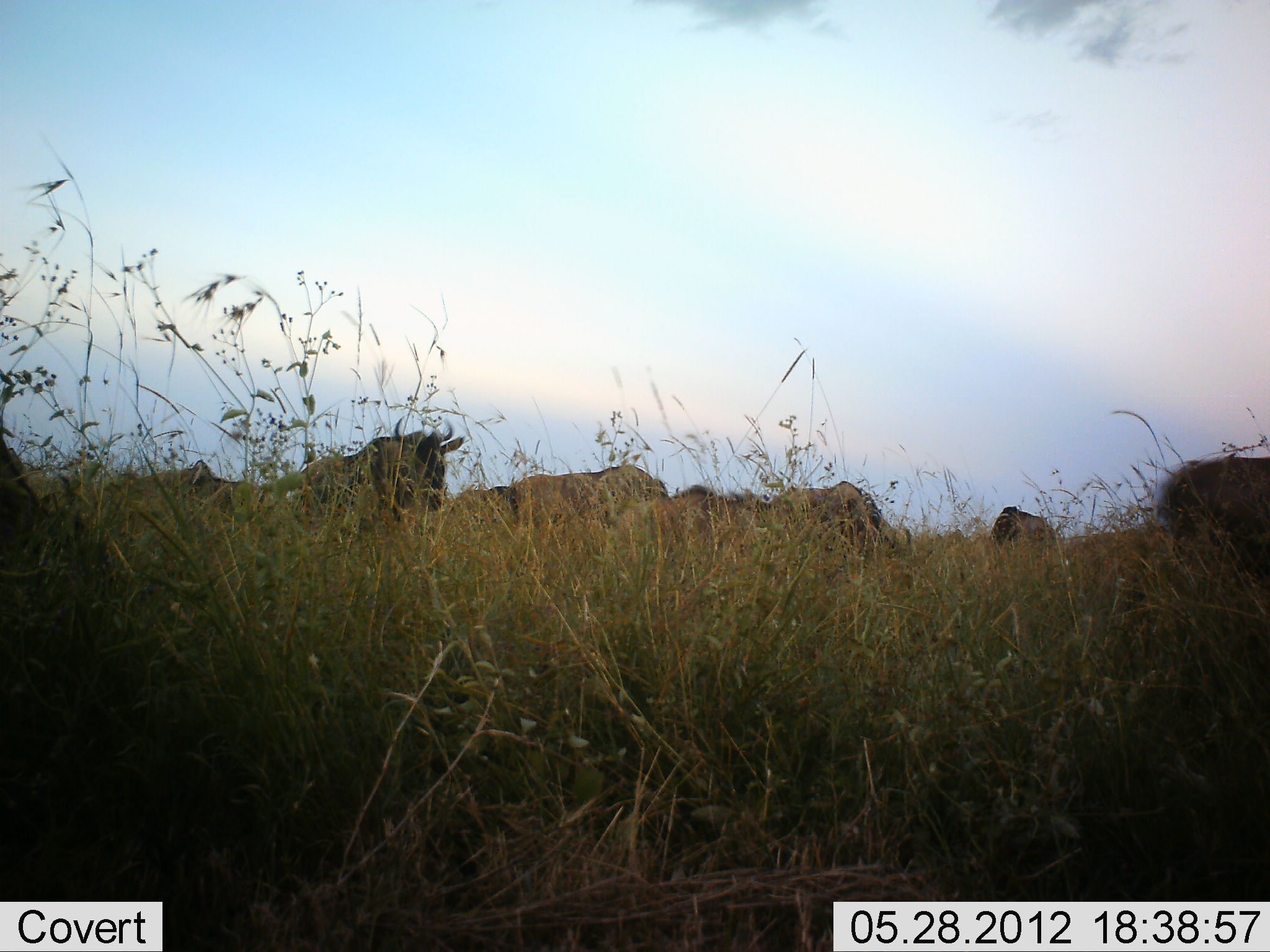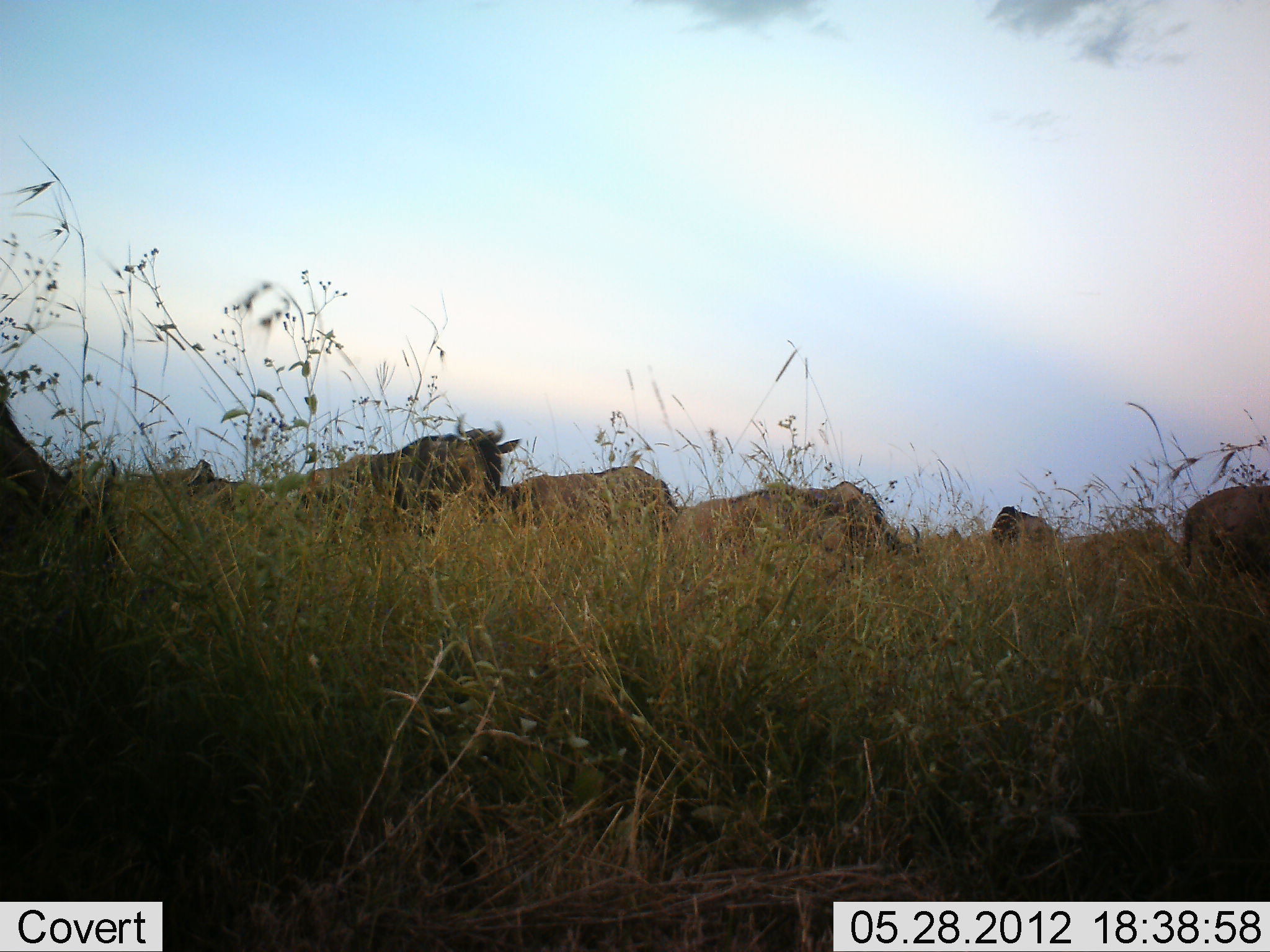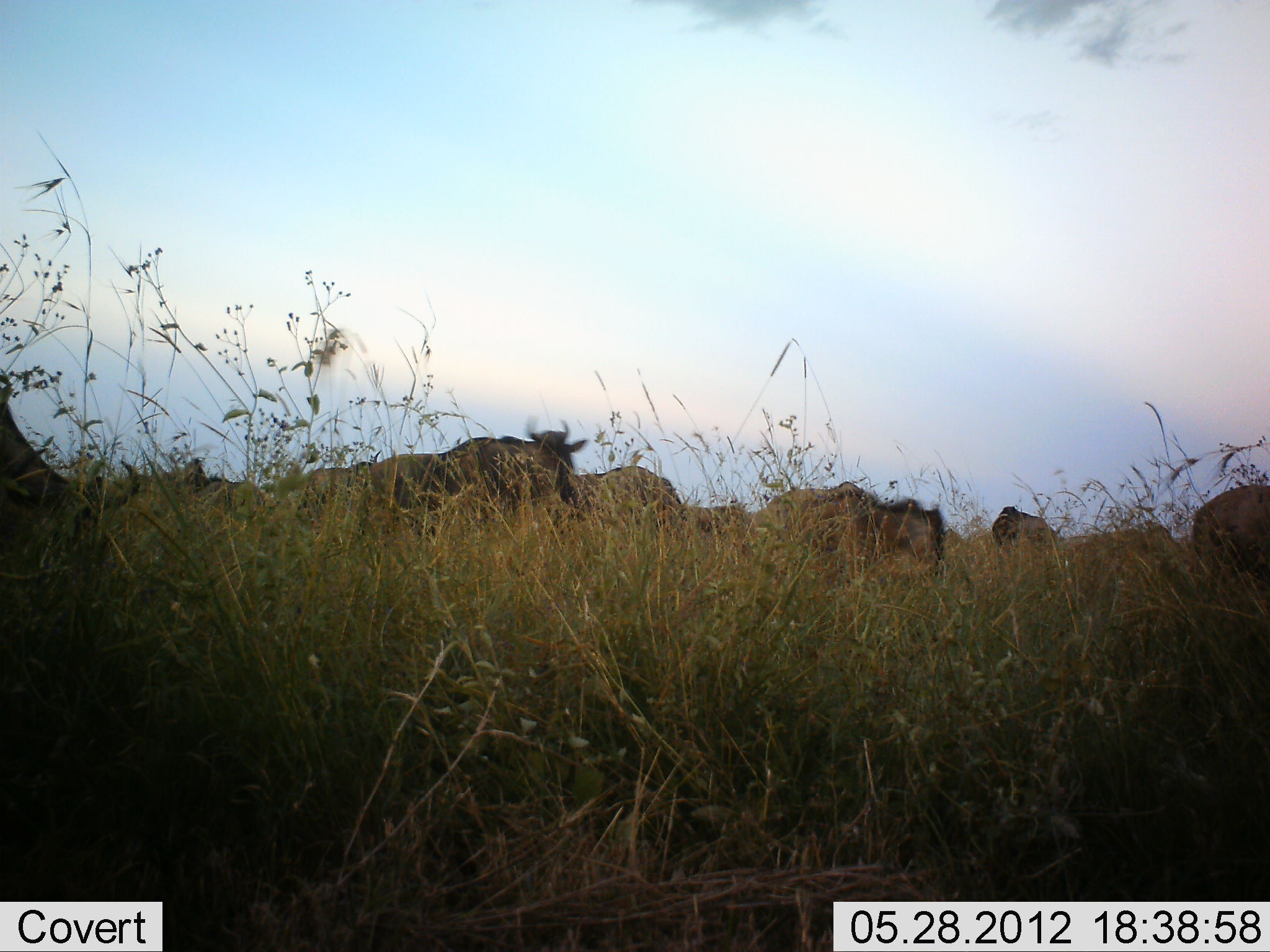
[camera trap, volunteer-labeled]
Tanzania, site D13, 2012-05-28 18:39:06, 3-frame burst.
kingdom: Animalia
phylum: Chordata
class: Mammalia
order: Artiodactyla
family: Bovidae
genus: Connochaetes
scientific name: Connochaetes taurinus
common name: blue wildebeest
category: wildebeest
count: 8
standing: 20%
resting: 0%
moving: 70%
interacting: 0%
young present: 10%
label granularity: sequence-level